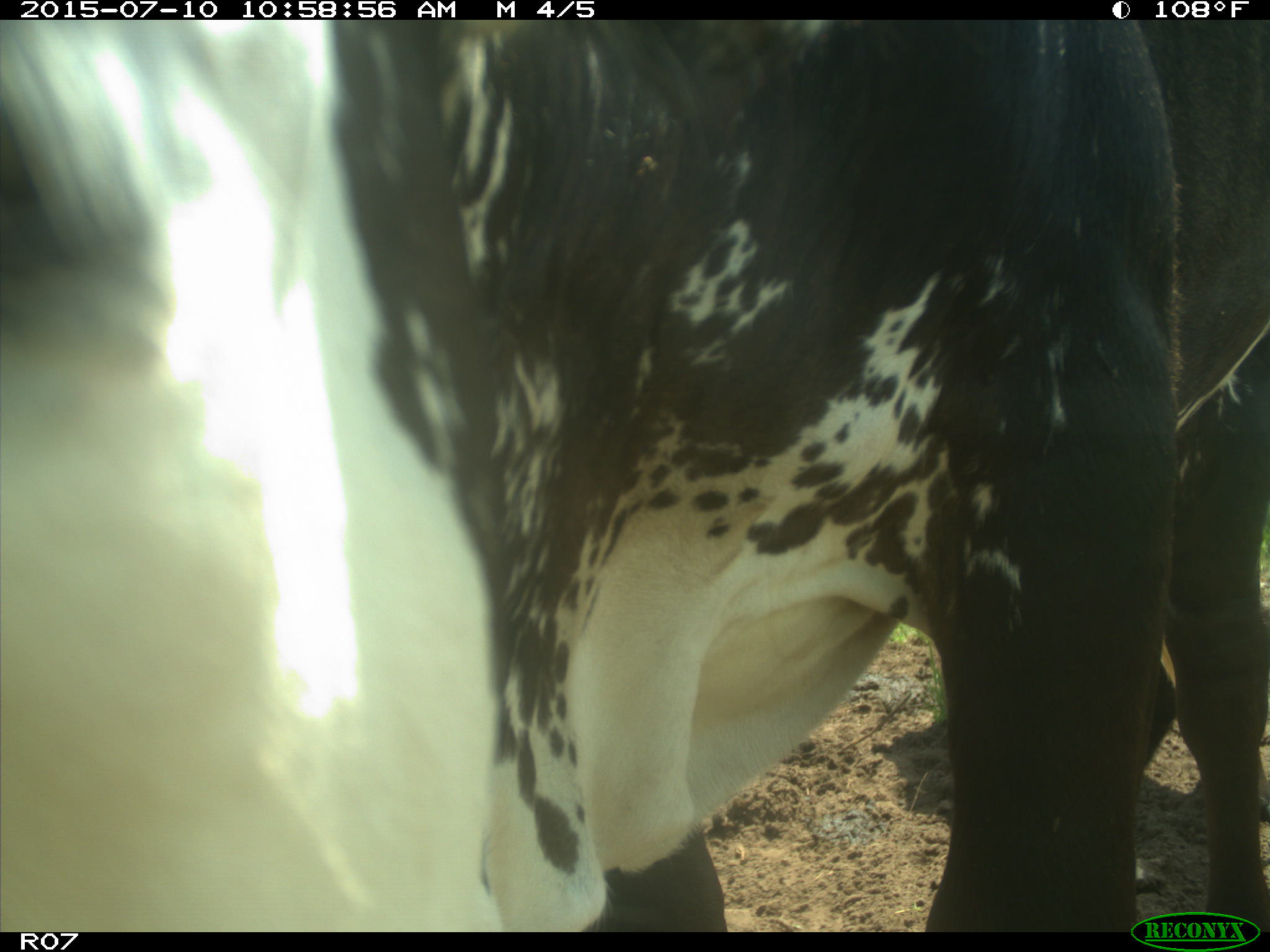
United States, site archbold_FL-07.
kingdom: Animalia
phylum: Chordata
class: Mammalia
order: Artiodactyla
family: Bovidae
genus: Bos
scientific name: Bos taurus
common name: domestic cow